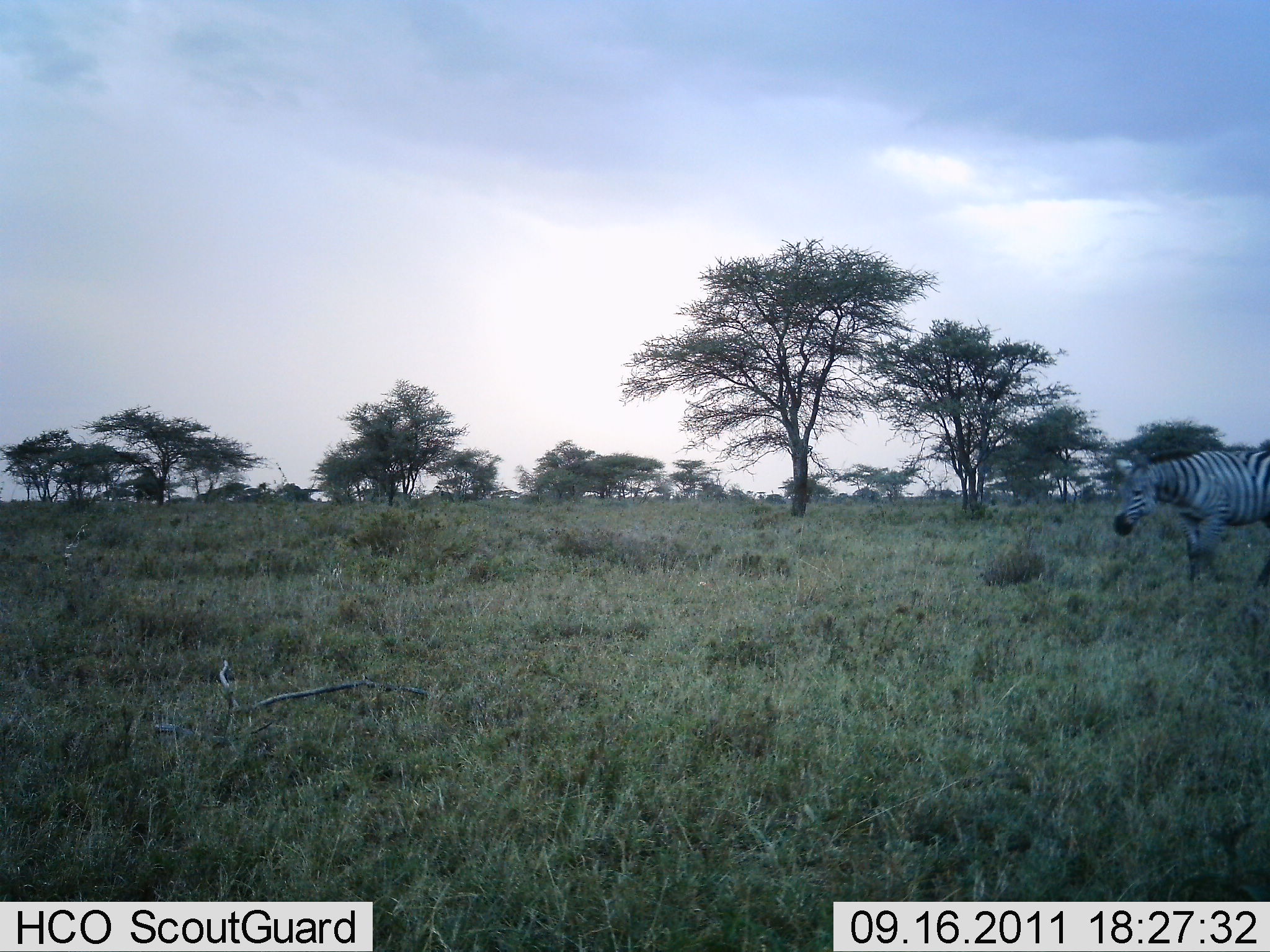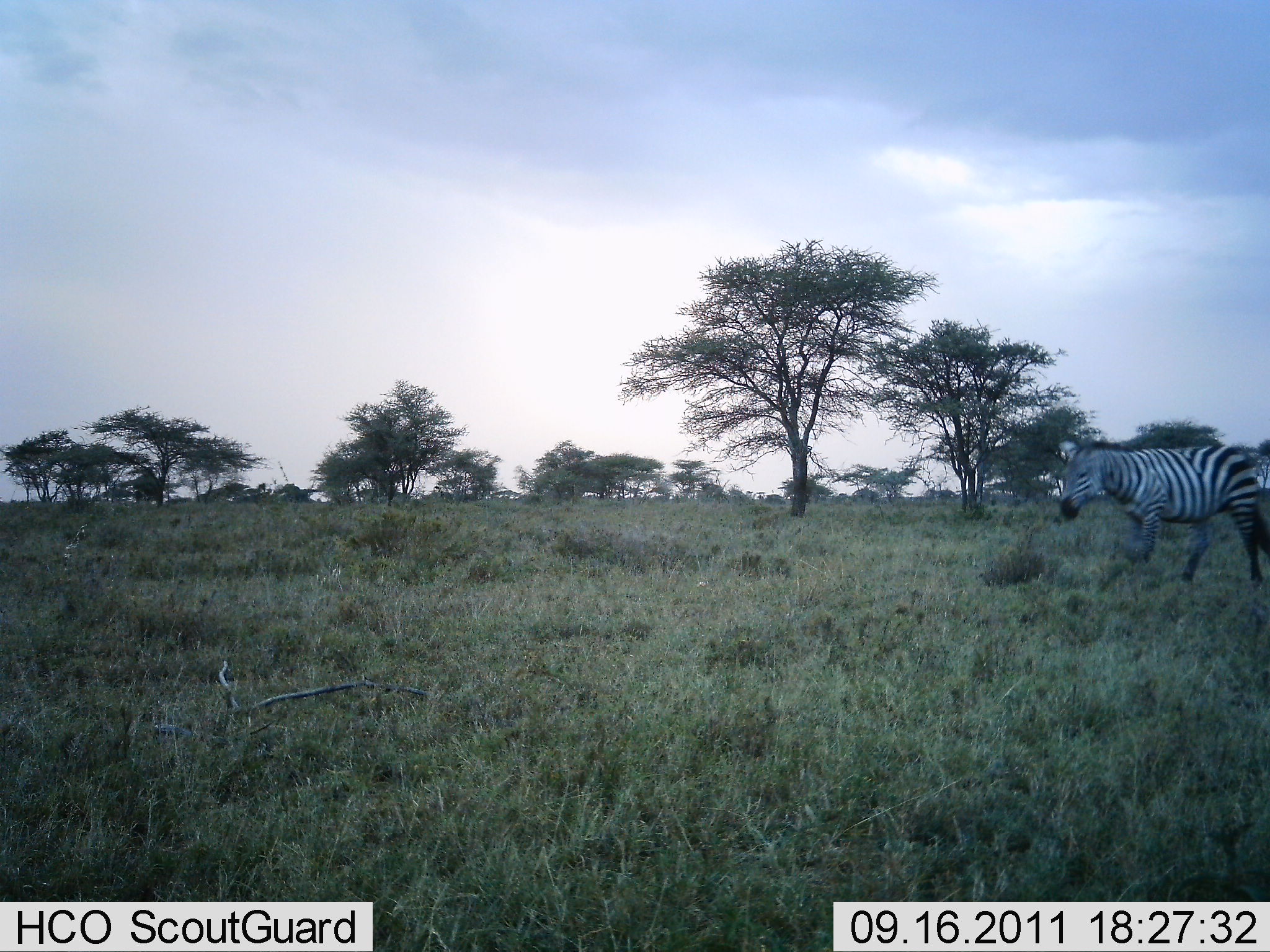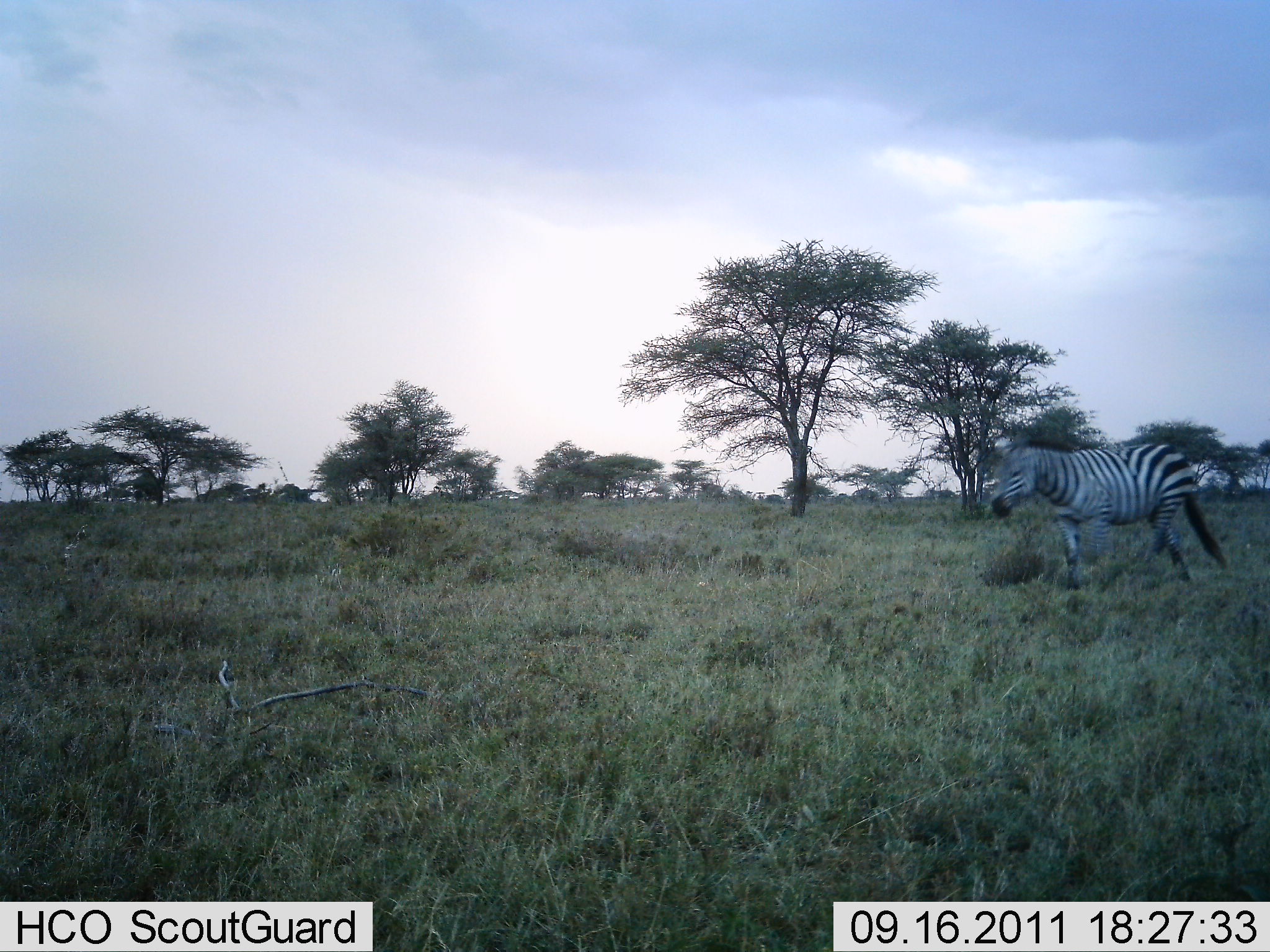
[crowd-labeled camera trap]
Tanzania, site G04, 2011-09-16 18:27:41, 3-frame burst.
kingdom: Animalia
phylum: Chordata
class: Mammalia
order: Perissodactyla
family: Equidae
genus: Equus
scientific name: Equus quagga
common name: plains zebra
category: zebra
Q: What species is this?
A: Zebra (plains zebra) (Equus quagga).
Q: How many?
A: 1.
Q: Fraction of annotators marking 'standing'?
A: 9%.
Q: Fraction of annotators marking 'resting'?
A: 0%.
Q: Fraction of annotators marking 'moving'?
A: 91%.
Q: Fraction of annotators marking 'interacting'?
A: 0%.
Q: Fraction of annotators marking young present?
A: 0%.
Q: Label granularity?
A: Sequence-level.